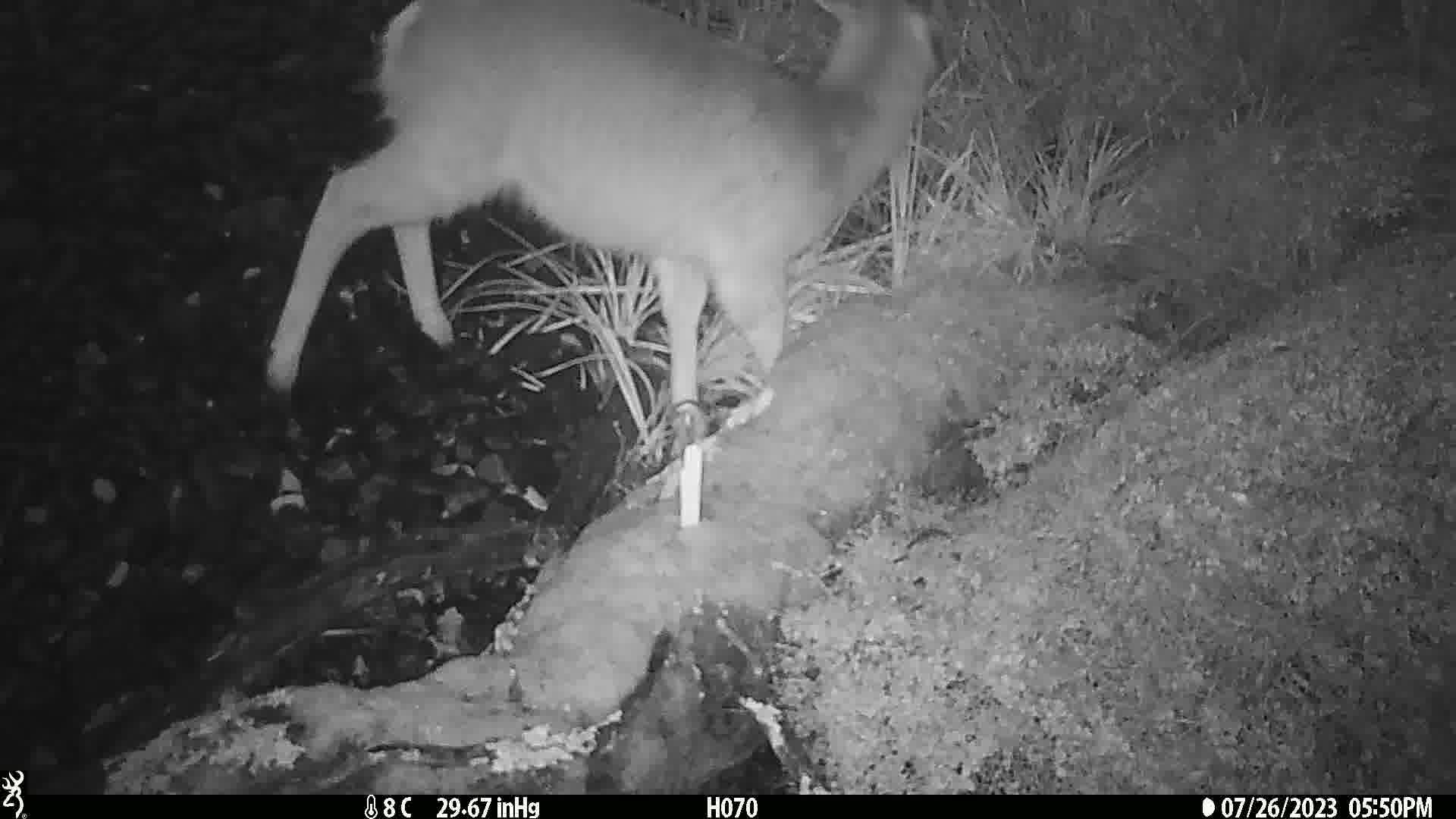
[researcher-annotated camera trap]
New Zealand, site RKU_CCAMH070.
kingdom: Animalia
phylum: Chordata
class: Mammalia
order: Artiodactyla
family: Cervidae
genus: Odocoileus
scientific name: Odocoileus virginianus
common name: white-tailed deer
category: white tailed deer